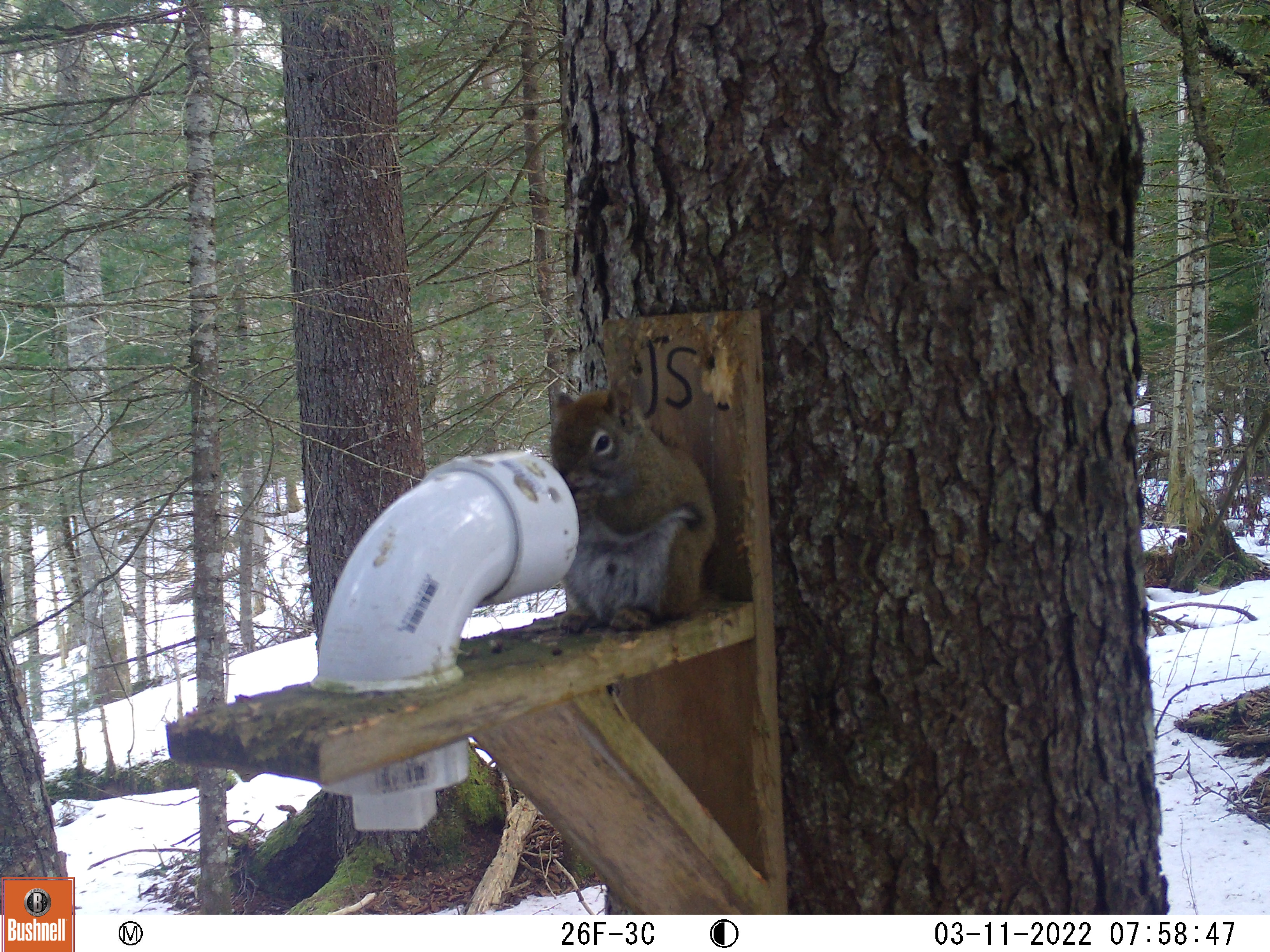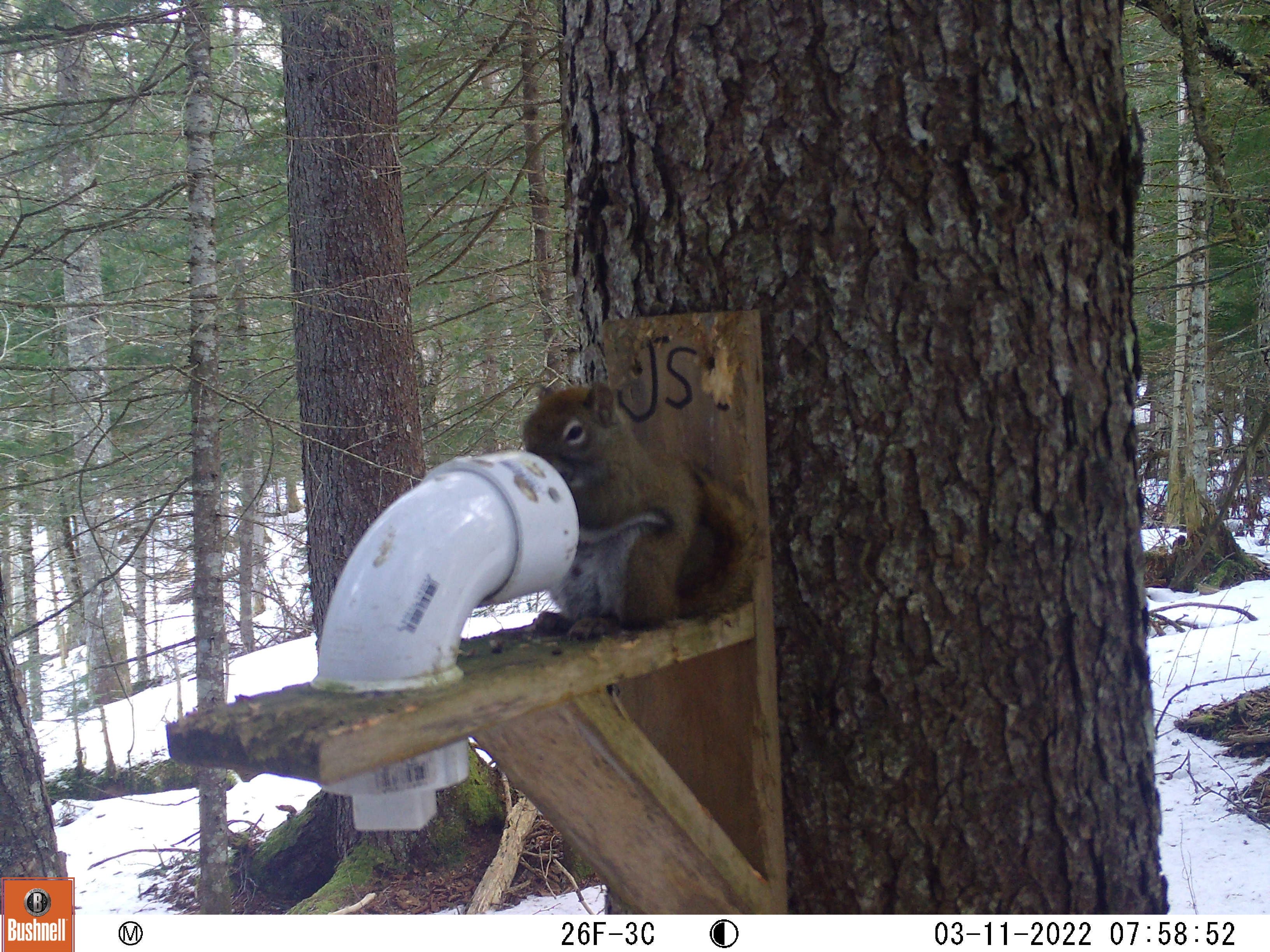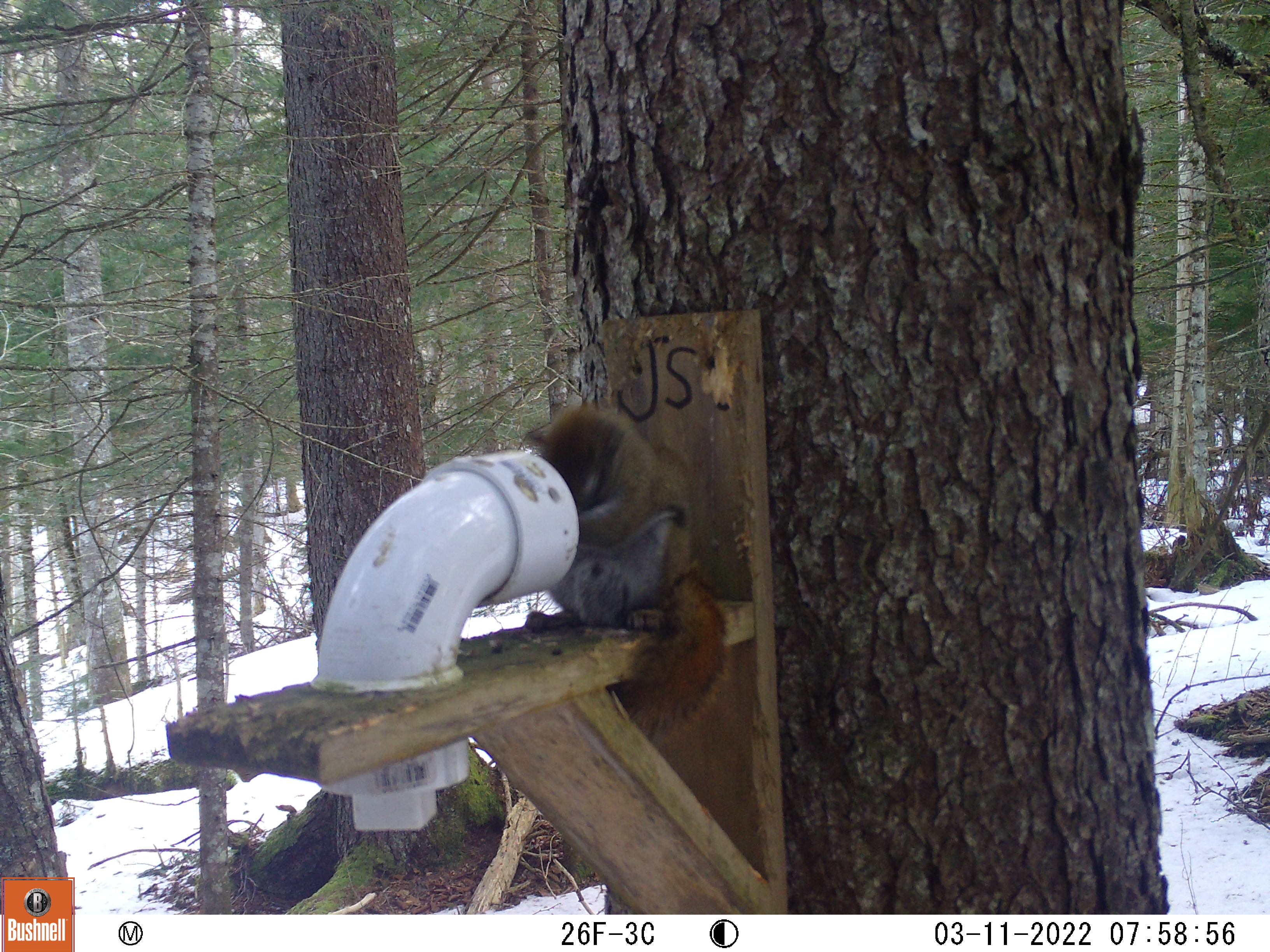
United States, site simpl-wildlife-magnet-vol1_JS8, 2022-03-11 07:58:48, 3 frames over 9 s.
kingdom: Animalia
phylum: Chordata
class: Mammalia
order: Rodentia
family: Sciuridae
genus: Tamiasciurus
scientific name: Tamiasciurus hudsonicus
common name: red squirrel